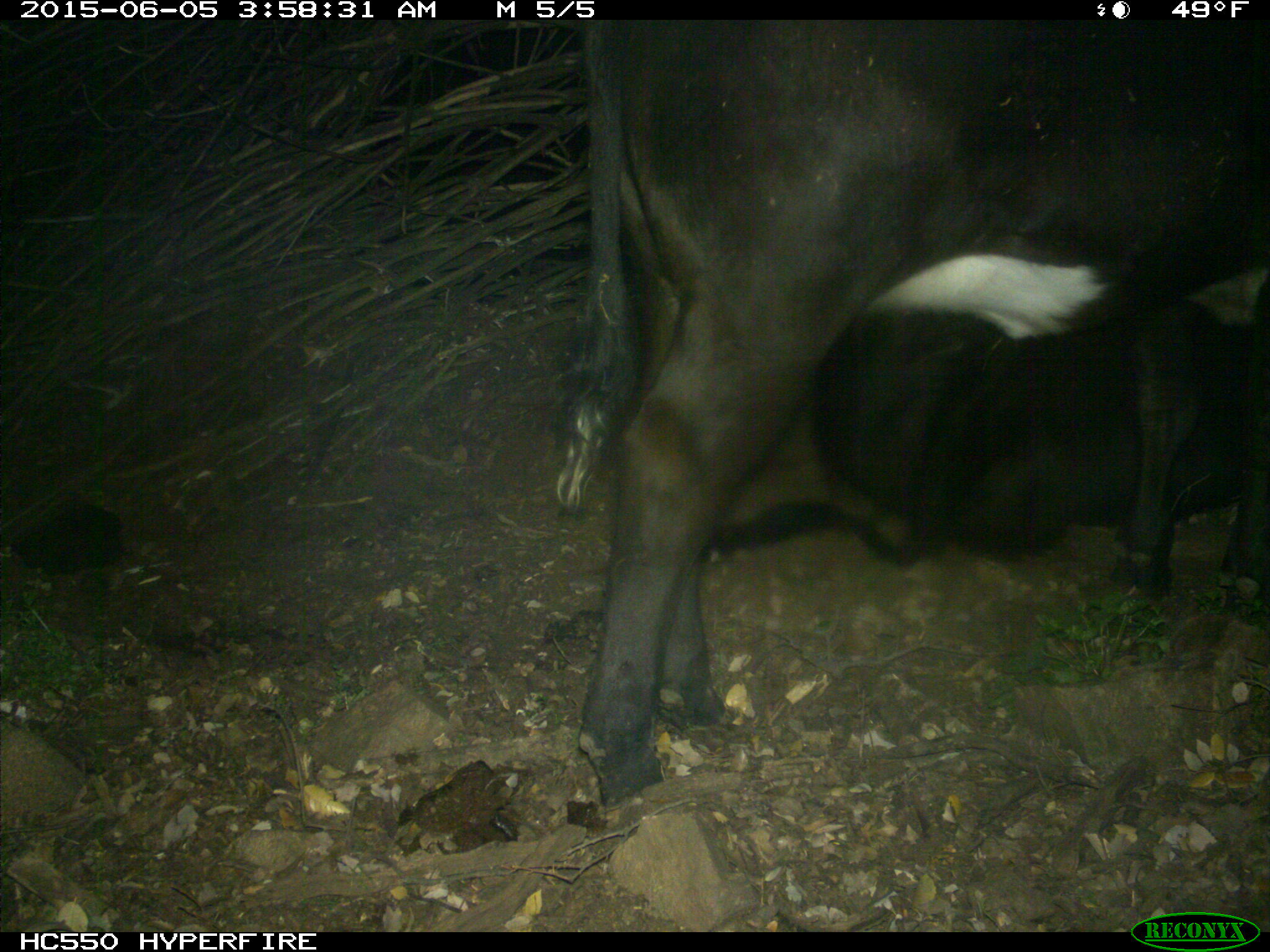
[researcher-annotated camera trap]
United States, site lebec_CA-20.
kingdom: Animalia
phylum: Chordata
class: Mammalia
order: Artiodactyla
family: Bovidae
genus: Bos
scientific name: Bos taurus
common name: domestic cow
Bos taurus (domestic cow).